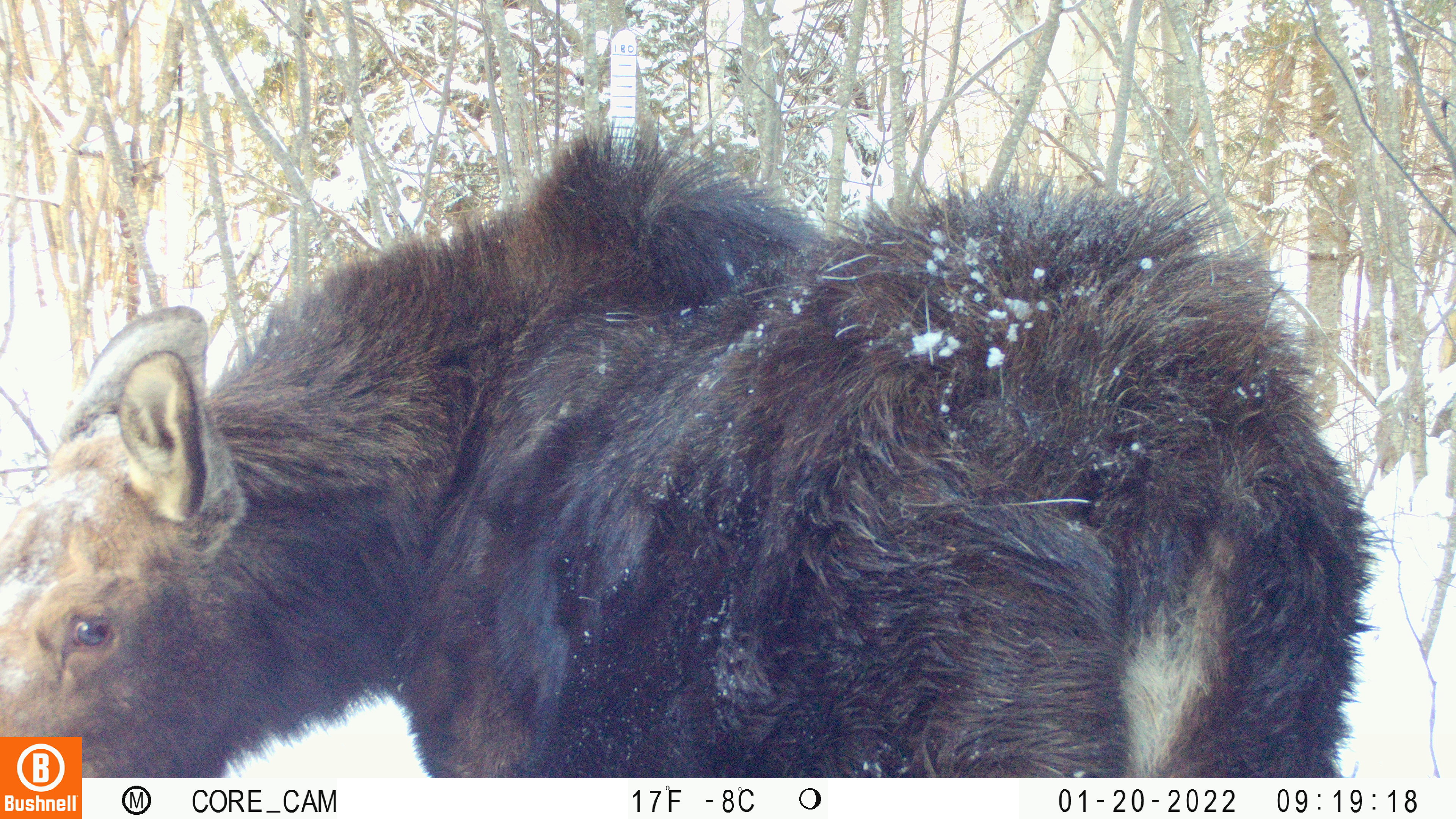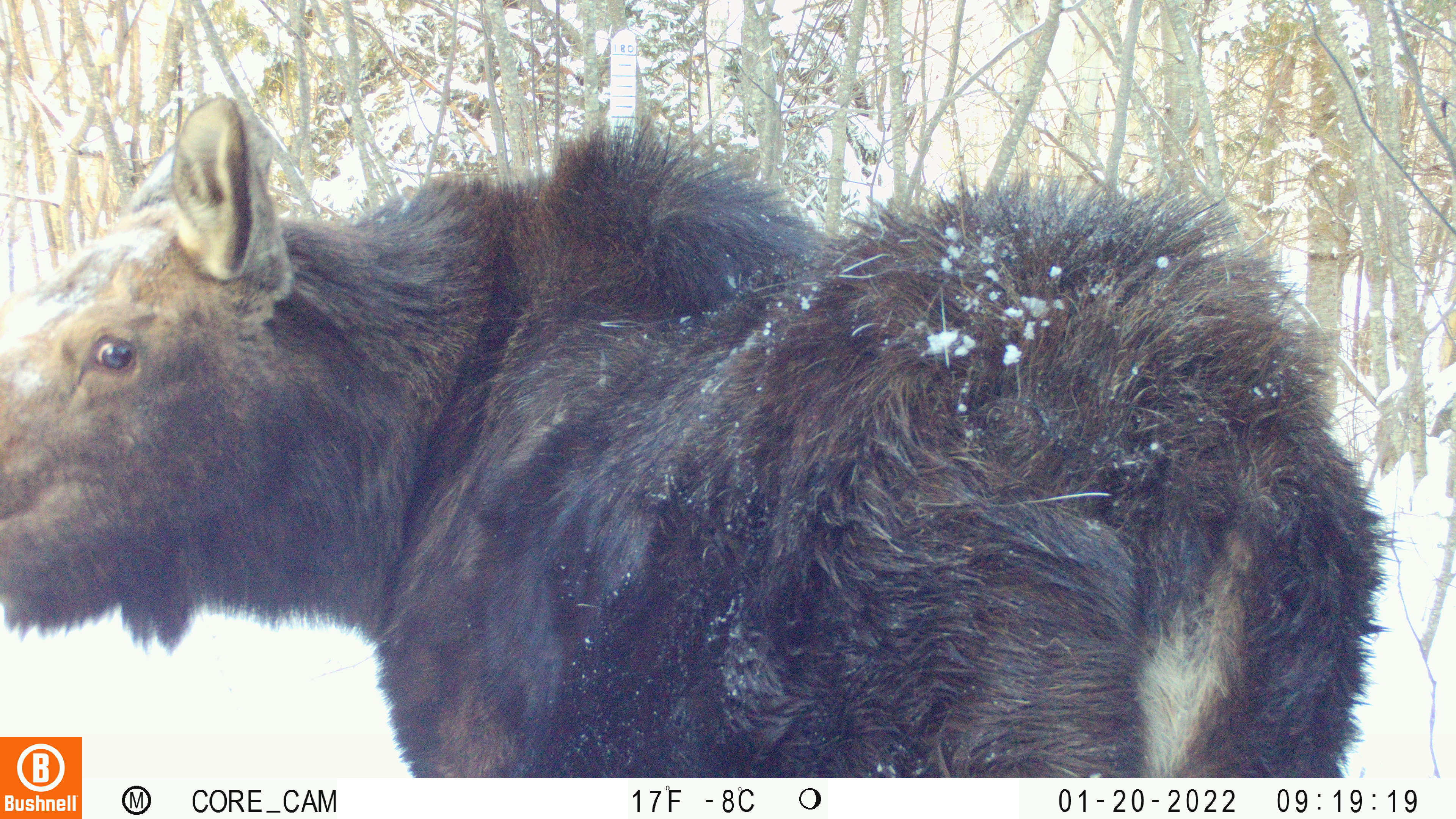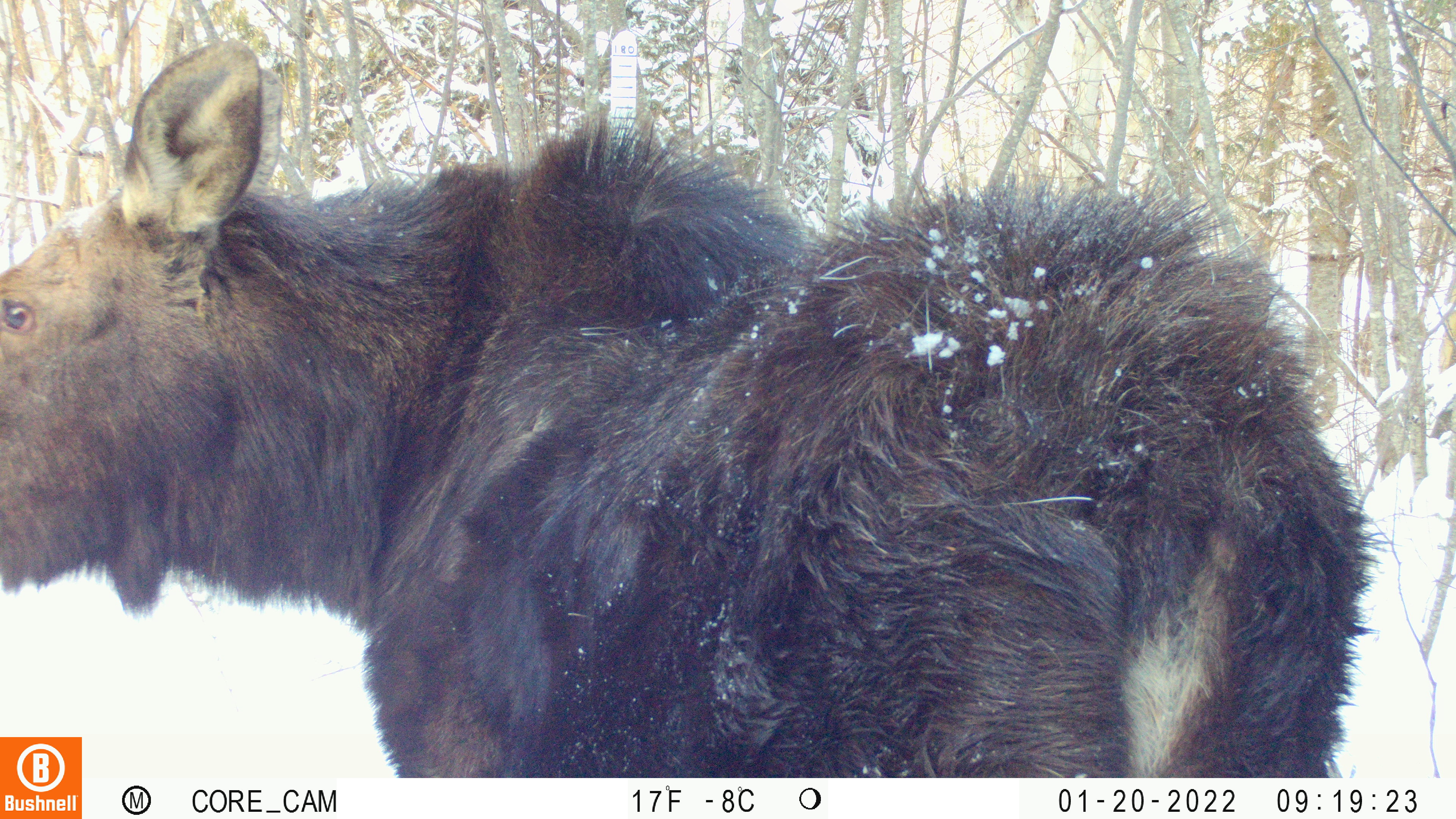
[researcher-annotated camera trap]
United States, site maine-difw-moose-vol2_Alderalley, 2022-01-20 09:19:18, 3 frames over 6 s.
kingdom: Animalia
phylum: Chordata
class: Mammalia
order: Artiodactyla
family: Cervidae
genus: Alces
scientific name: Alces alces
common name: moose